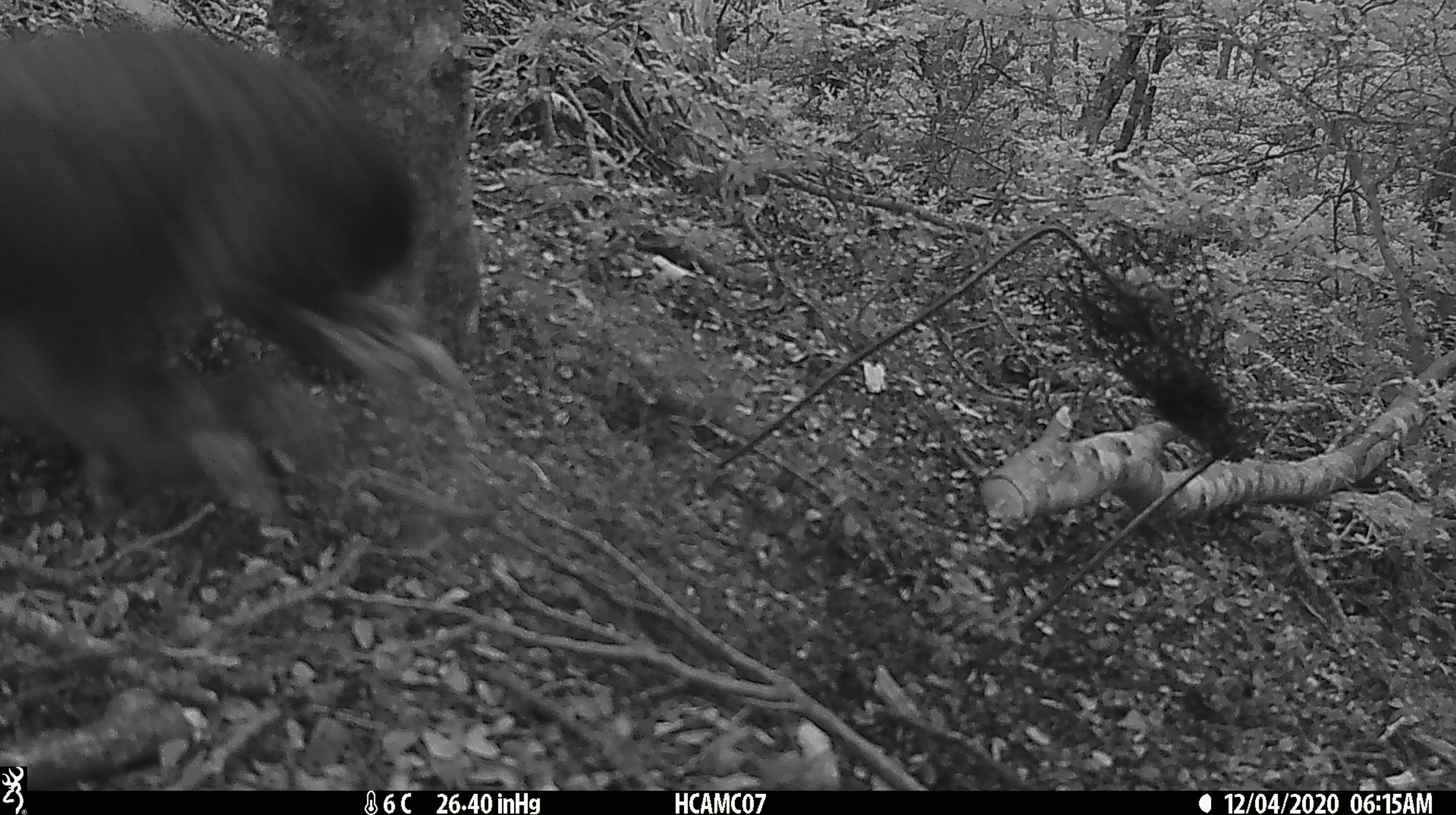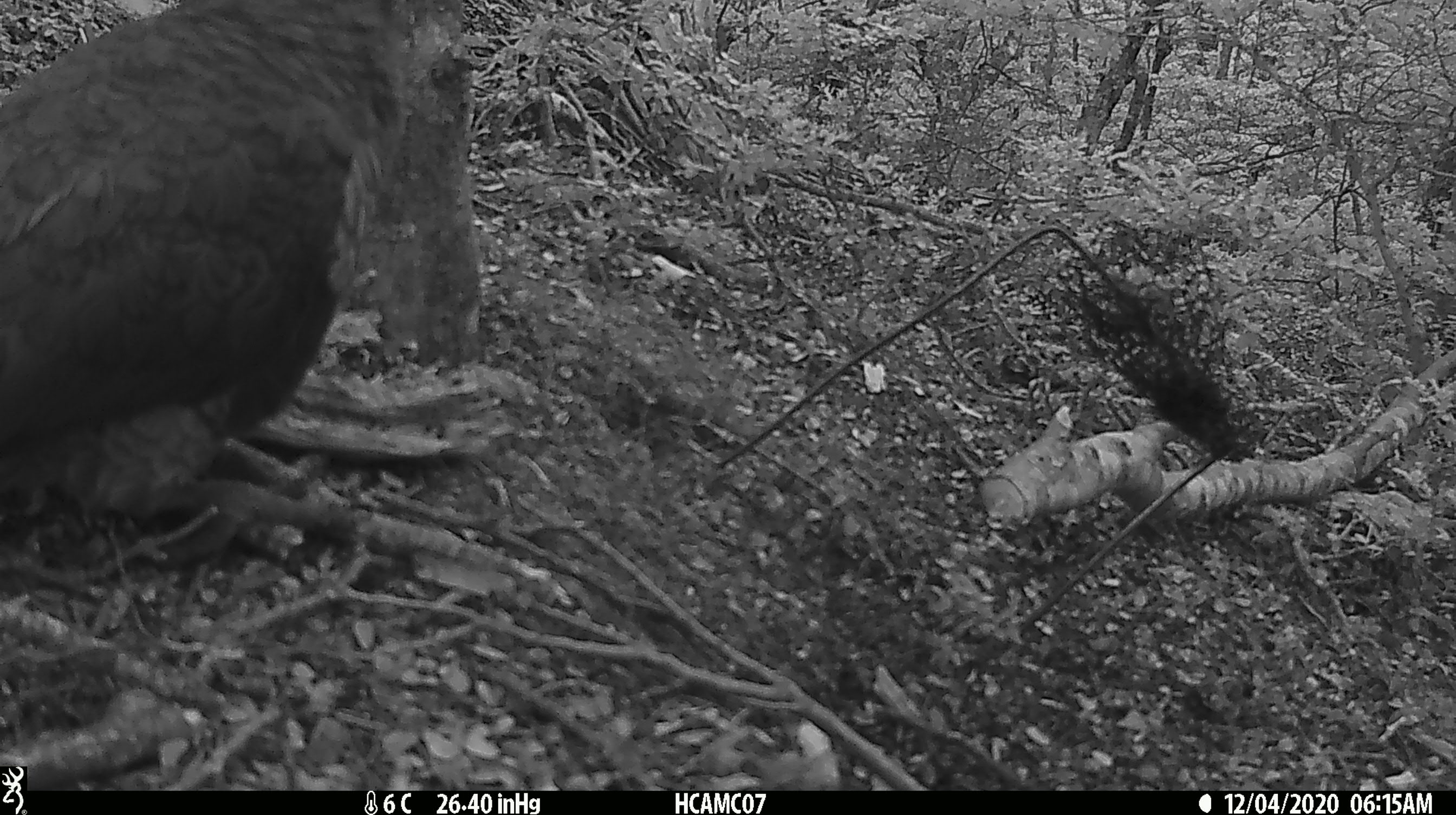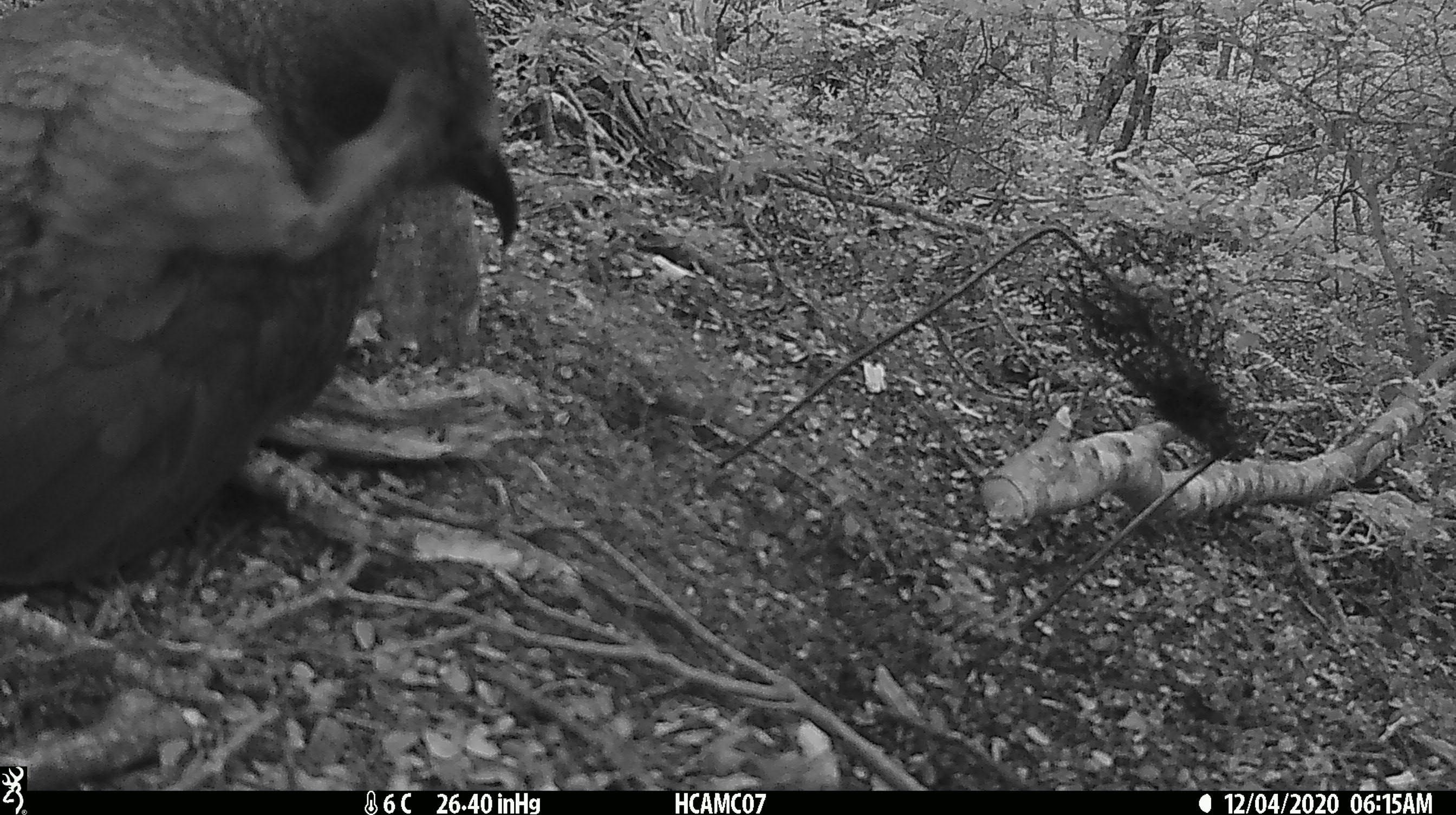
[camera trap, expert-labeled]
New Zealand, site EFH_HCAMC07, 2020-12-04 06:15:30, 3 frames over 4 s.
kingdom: Animalia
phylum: Chordata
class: Aves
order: Psittaciformes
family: Strigopidae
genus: Nestor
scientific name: Nestor notabilis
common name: kea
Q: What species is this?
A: Kea (Nestor notabilis).